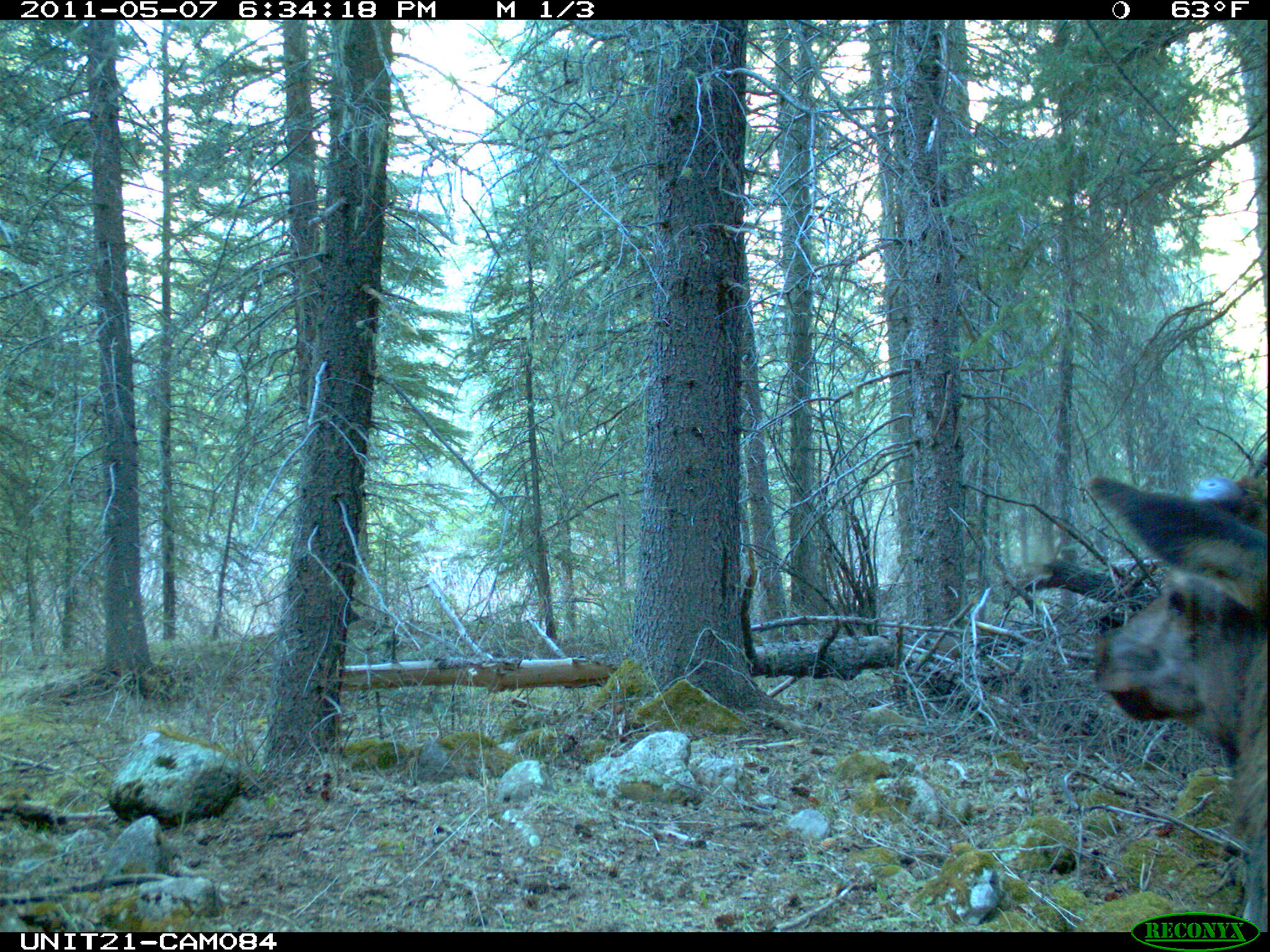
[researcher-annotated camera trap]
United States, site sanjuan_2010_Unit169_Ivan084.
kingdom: Animalia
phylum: Chordata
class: Mammalia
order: Artiodactyla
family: Cervidae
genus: Cervus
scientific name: Cervus elaphus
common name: red deer